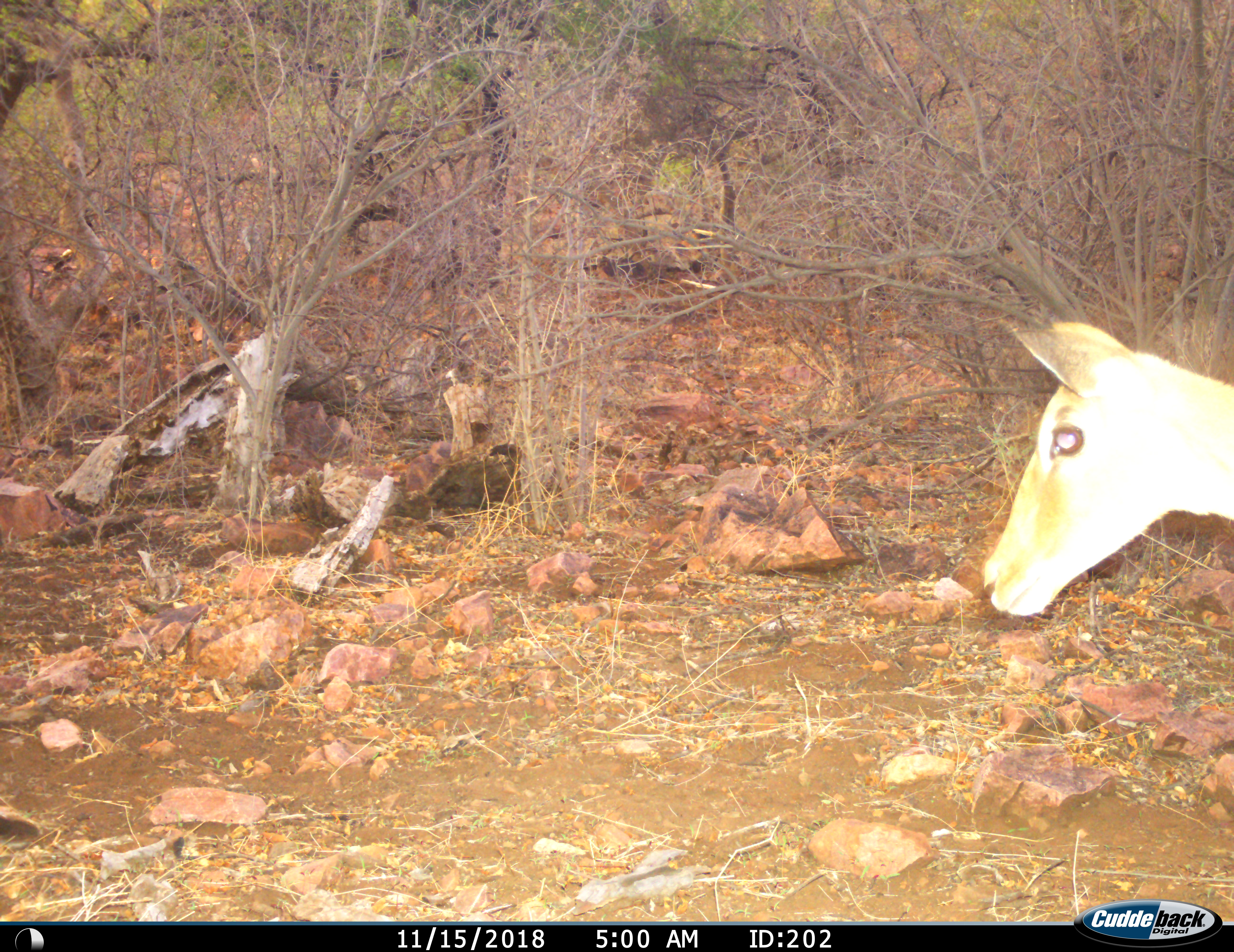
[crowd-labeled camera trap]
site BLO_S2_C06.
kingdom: Animalia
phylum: Chordata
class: Mammalia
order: Artiodactyla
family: Bovidae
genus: Aepyceros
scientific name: Aepyceros melampus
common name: impala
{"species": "impala (Aepyceros melampus)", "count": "1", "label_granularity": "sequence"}